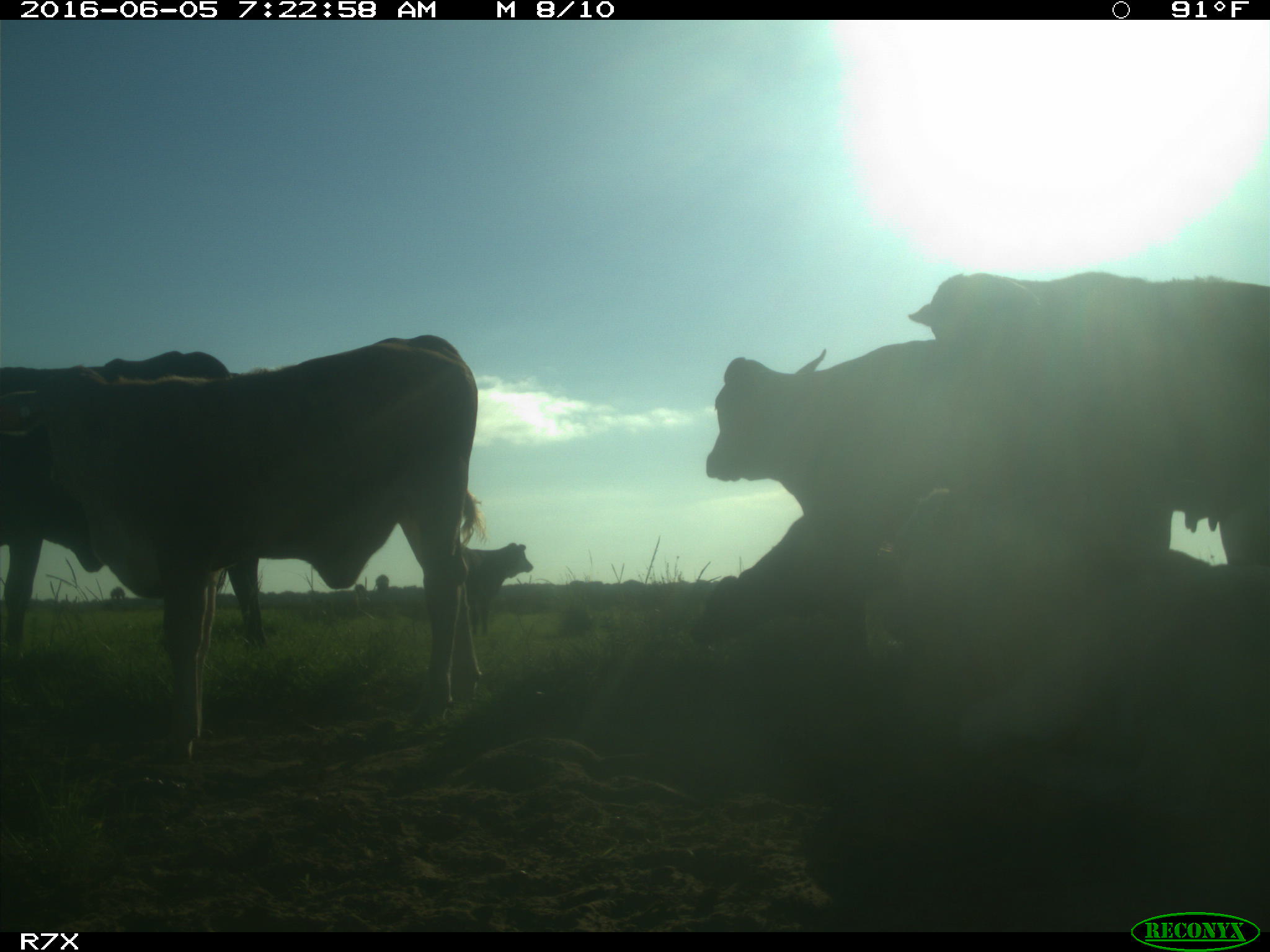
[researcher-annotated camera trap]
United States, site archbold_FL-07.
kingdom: Animalia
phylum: Chordata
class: Mammalia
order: Artiodactyla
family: Bovidae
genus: Bos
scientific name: Bos taurus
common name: domestic cow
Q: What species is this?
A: Bos taurus (domestic cow).